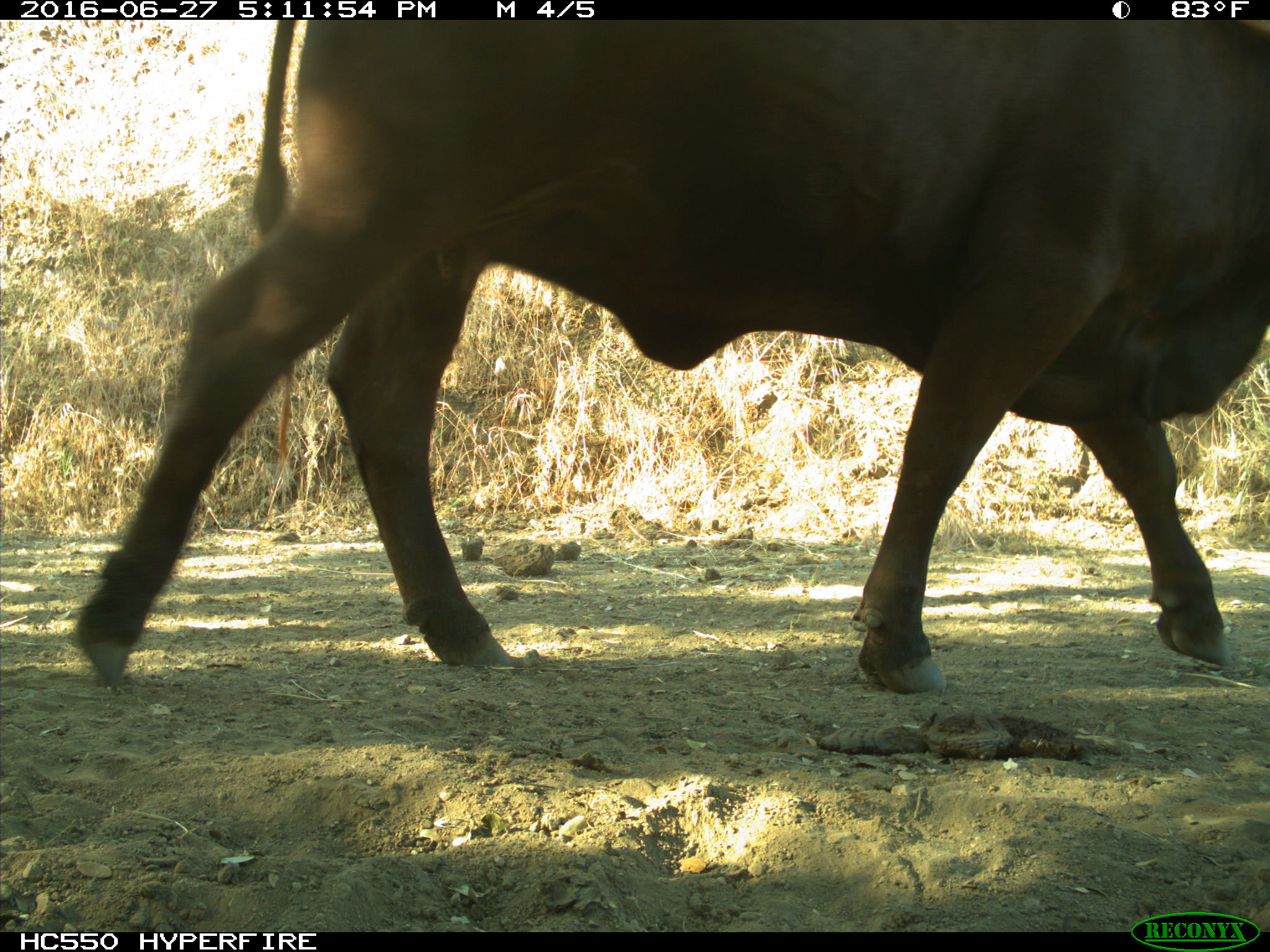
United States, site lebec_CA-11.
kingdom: Animalia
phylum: Chordata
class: Mammalia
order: Artiodactyla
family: Bovidae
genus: Bos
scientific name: Bos taurus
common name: domestic cow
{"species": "Bos taurus (domestic cow)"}